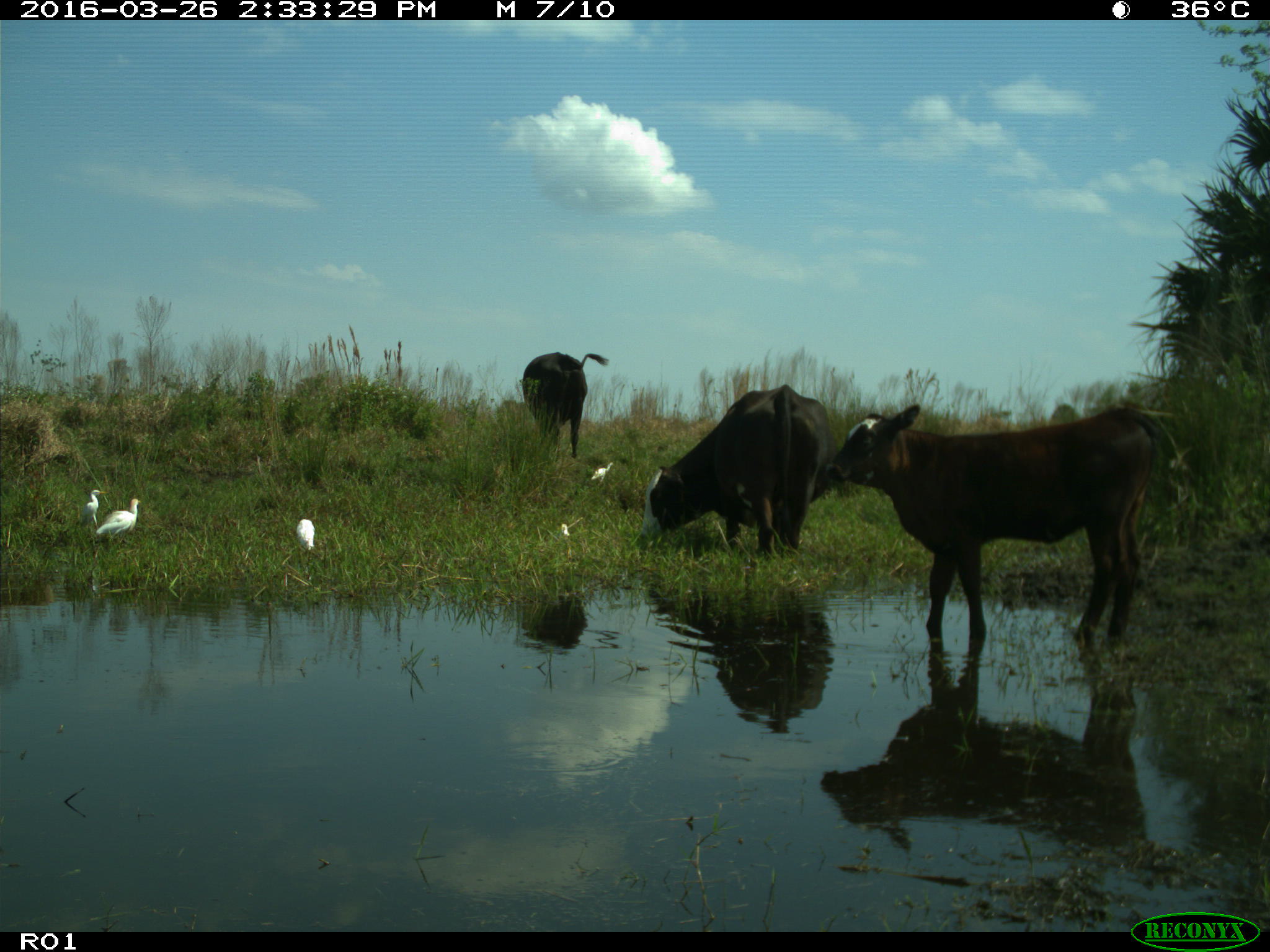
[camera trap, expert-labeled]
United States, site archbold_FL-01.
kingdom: Animalia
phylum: Chordata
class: Mammalia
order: Artiodactyla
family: Bovidae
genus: Bos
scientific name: Bos taurus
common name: domestic cow